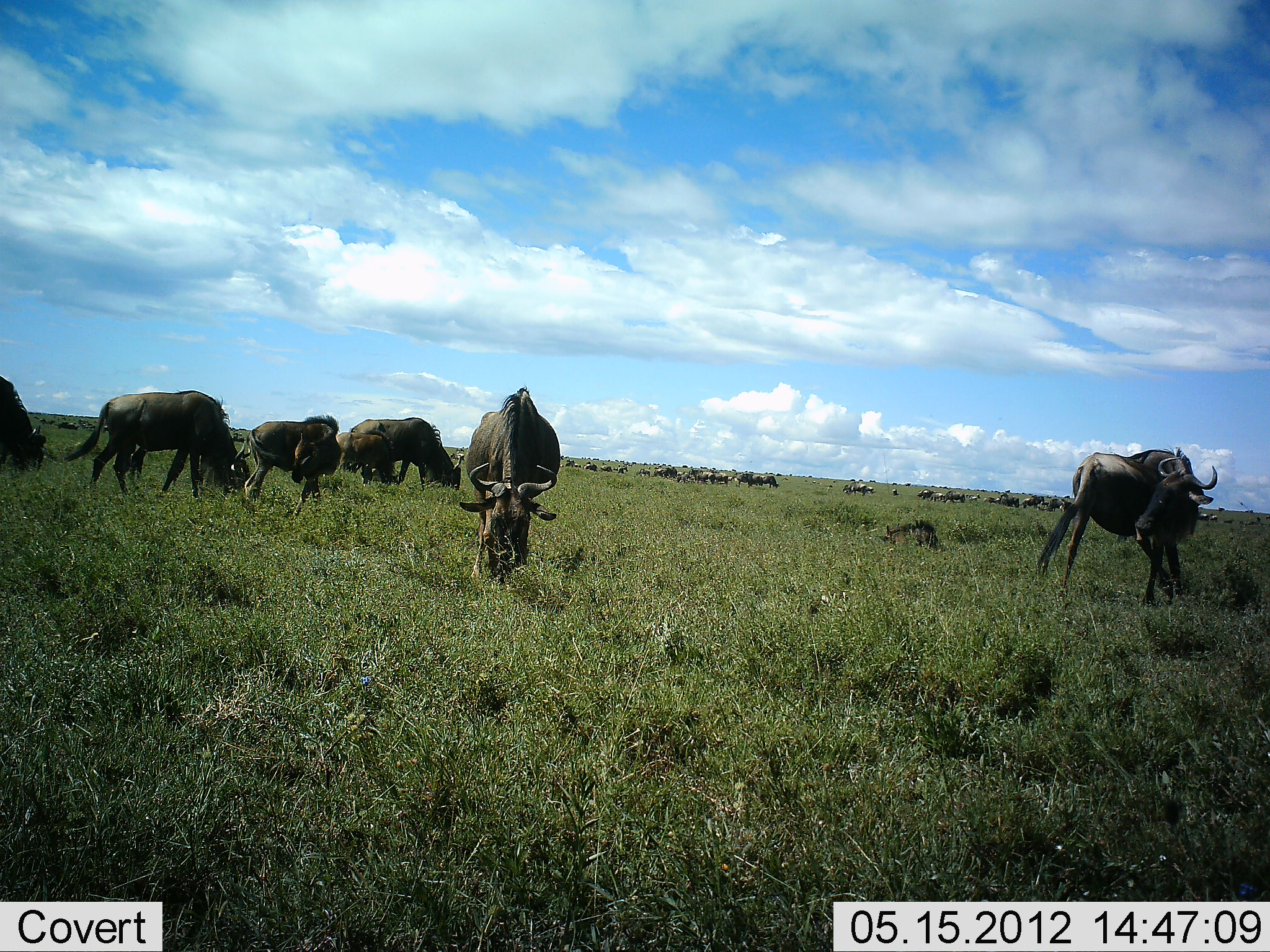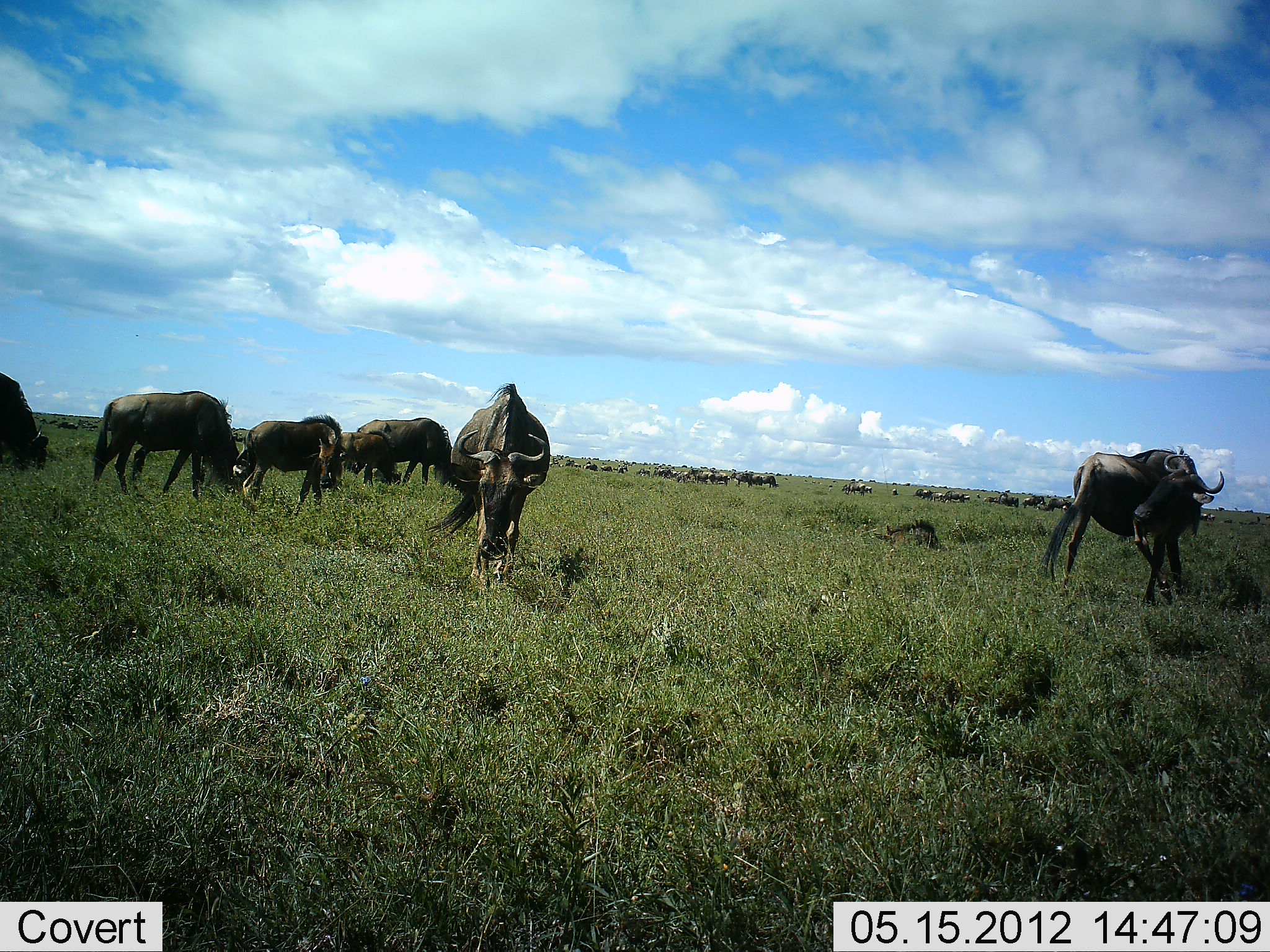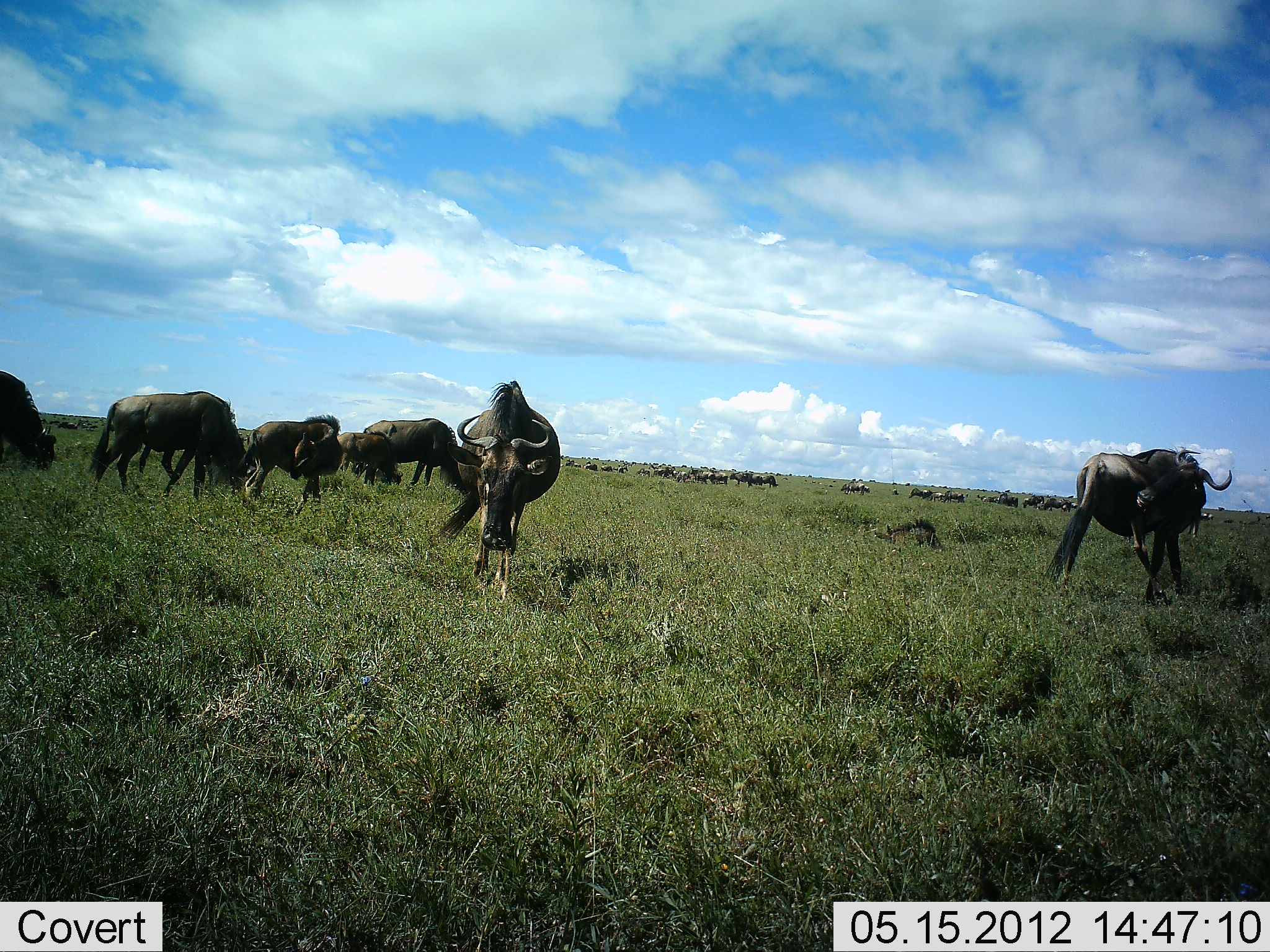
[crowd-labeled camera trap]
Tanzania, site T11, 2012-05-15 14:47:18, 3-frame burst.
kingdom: Animalia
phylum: Chordata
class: Mammalia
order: Artiodactyla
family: Bovidae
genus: Connochaetes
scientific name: Connochaetes taurinus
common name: blue wildebeest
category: wildebeest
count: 11-50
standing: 40%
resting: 20%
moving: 50%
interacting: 0%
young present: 30%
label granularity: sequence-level